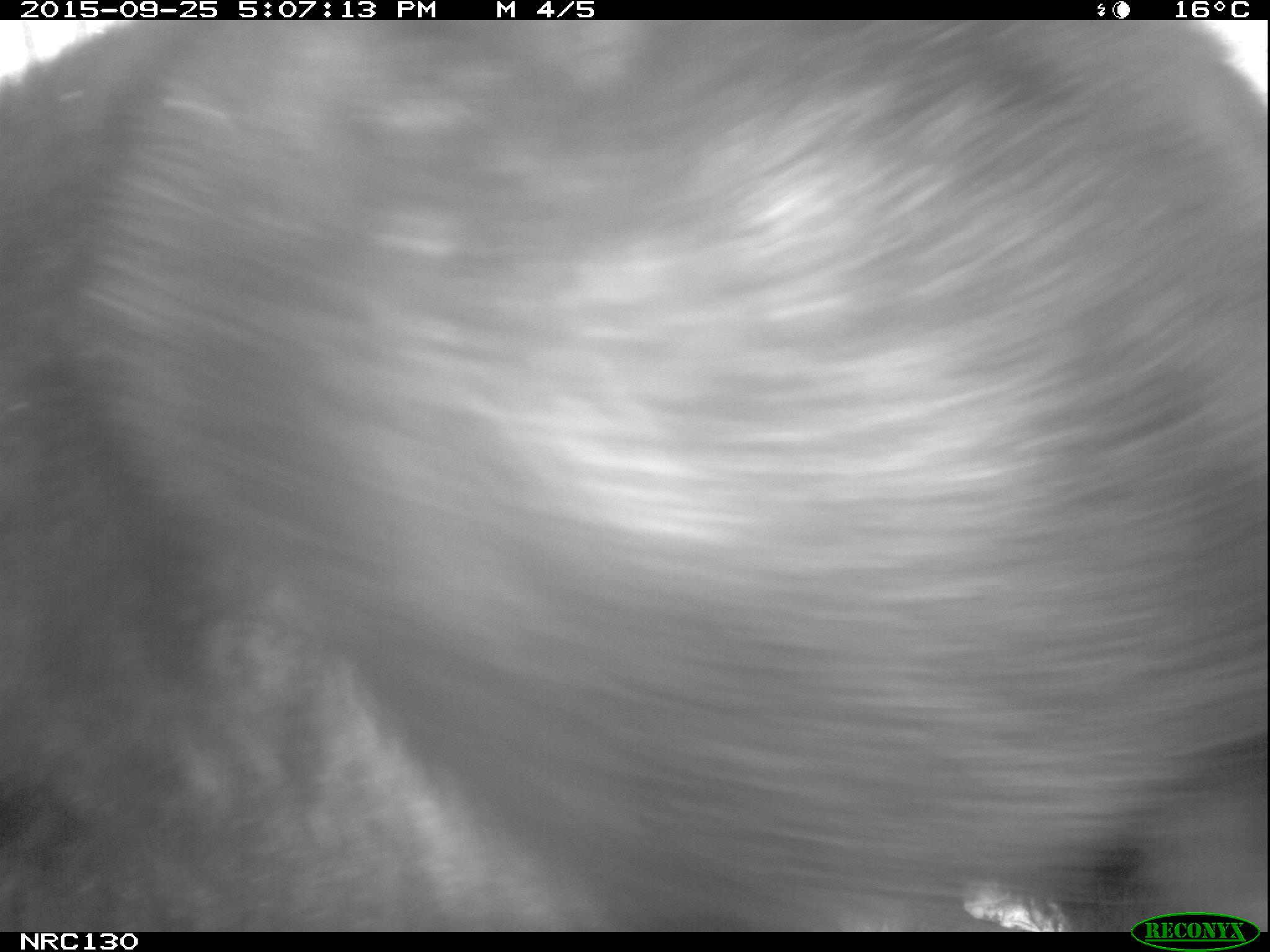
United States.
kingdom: Animalia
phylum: Chordata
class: Mammalia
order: Carnivora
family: Ursidae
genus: Ursus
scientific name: Ursus americanus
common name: american black bear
American Black Bear (Ursus americanus).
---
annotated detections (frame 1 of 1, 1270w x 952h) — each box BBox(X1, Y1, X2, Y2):
American Black Bear: BBox(5, 25, 1270, 926)